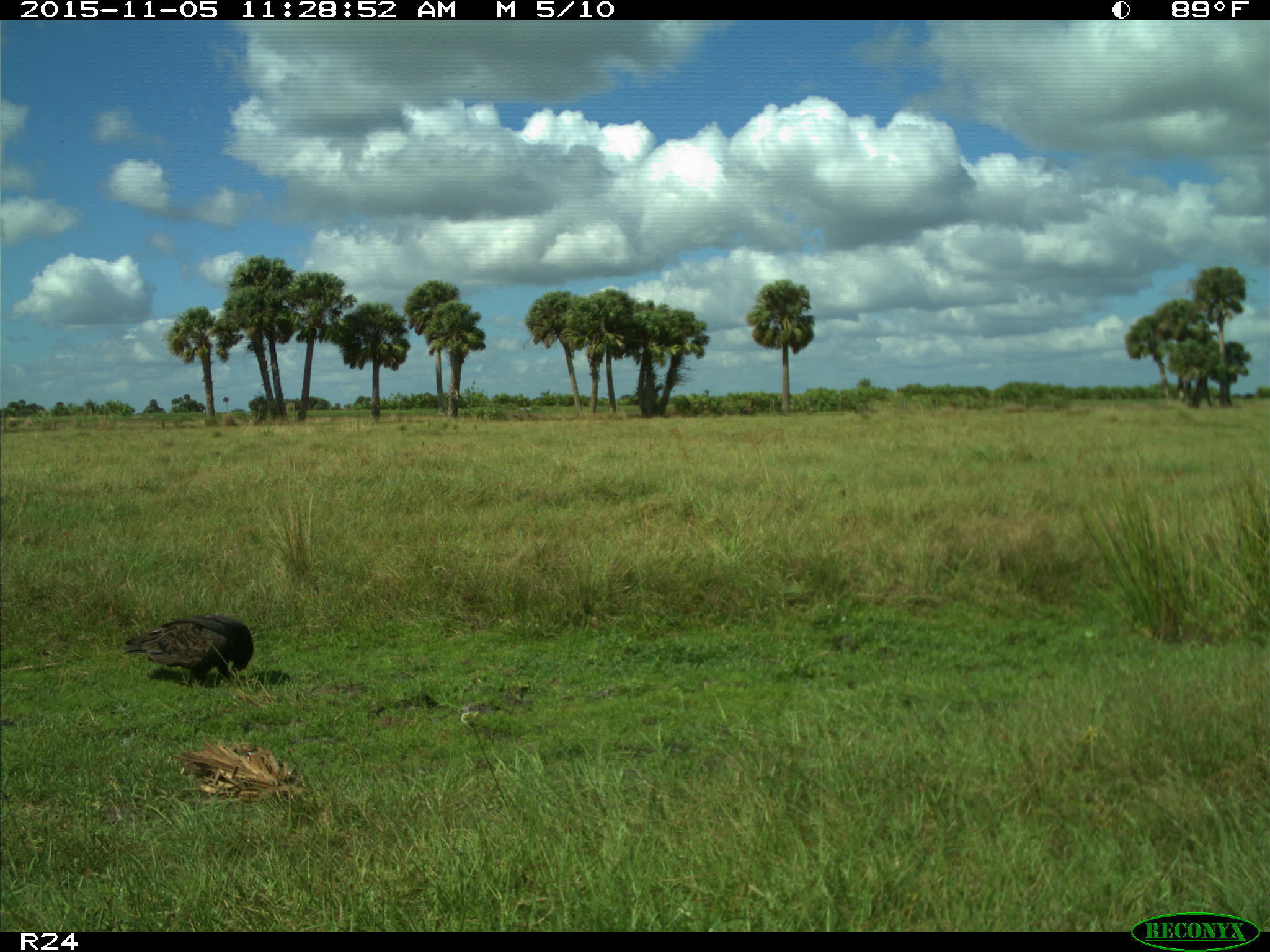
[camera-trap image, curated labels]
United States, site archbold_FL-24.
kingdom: Animalia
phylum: Chordata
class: Aves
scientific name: Aves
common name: birds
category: unidentified bird